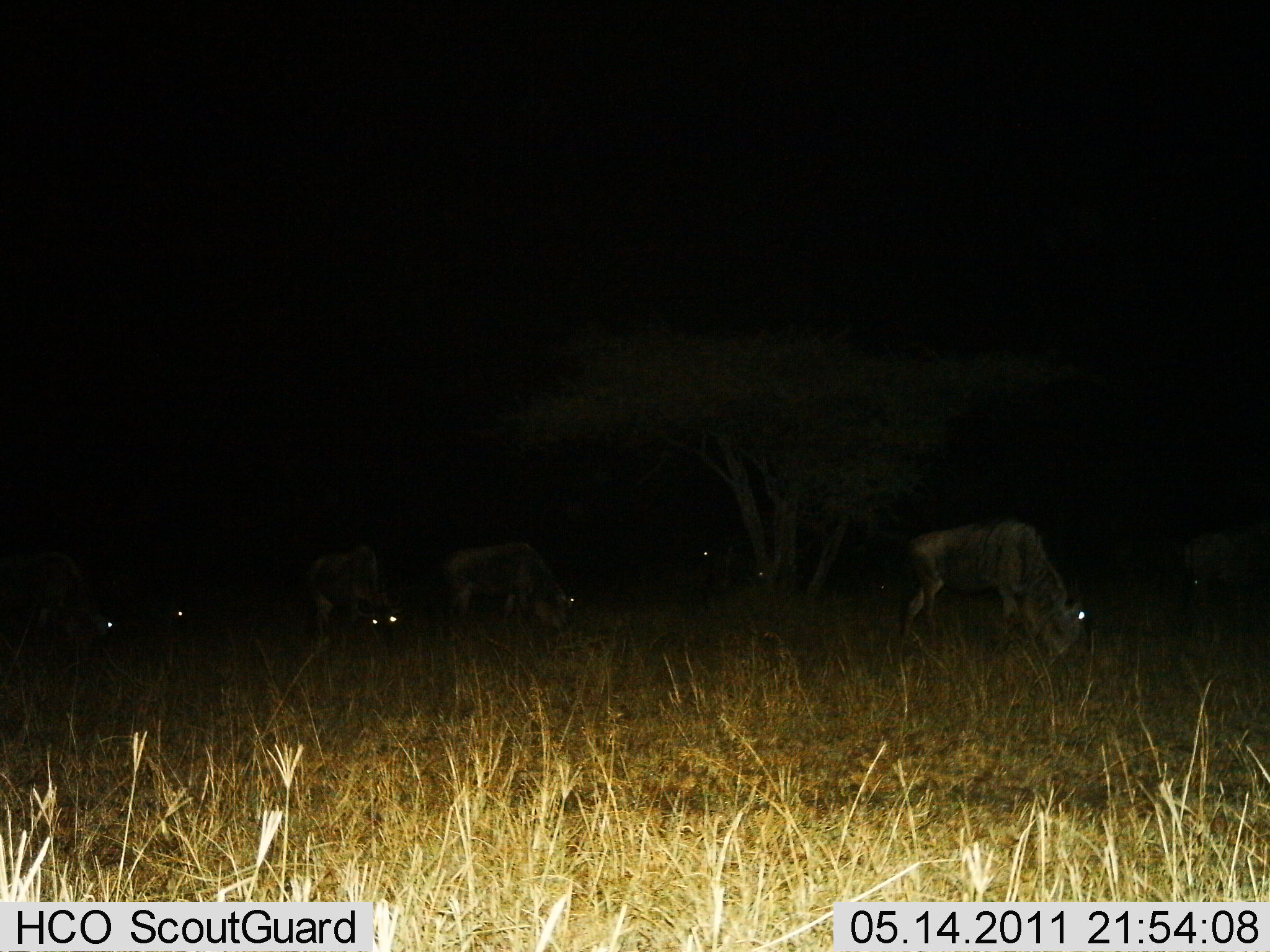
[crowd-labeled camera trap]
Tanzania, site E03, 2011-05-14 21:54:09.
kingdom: Animalia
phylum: Chordata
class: Mammalia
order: Artiodactyla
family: Bovidae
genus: Connochaetes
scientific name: Connochaetes taurinus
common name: blue wildebeest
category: wildebeest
Wildebeest (blue wildebeest) (Connochaetes taurinus), count 7. Behavior (volunteer vote fractions): standing 31%, resting 8%, moving 8%, interacting 0%. Young present (vote fraction): 0%. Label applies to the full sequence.